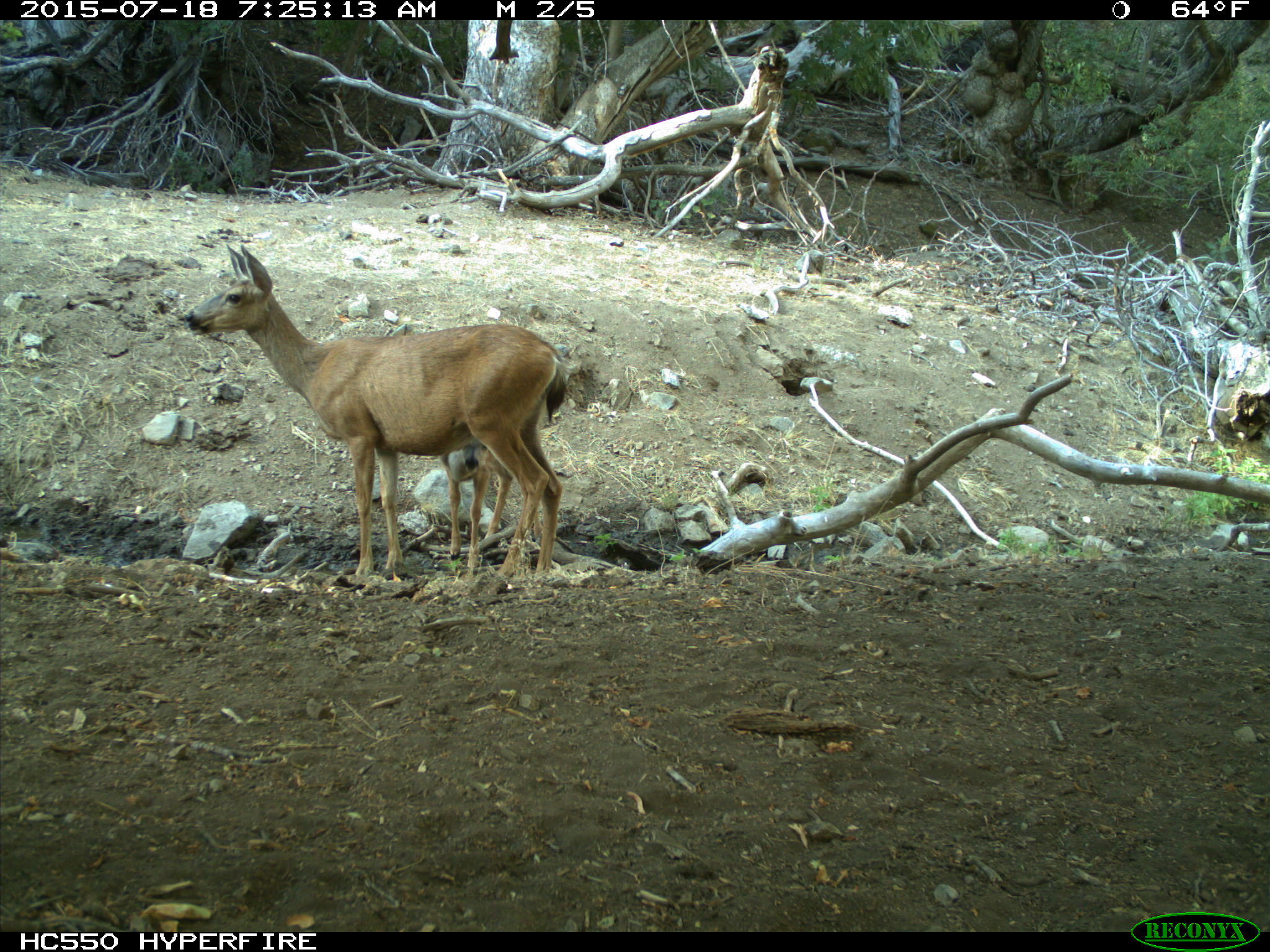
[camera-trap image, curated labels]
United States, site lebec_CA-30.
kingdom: Animalia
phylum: Chordata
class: Mammalia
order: Artiodactyla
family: Cervidae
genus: Odocoileus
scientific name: Odocoileus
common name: deer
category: unidentified deer